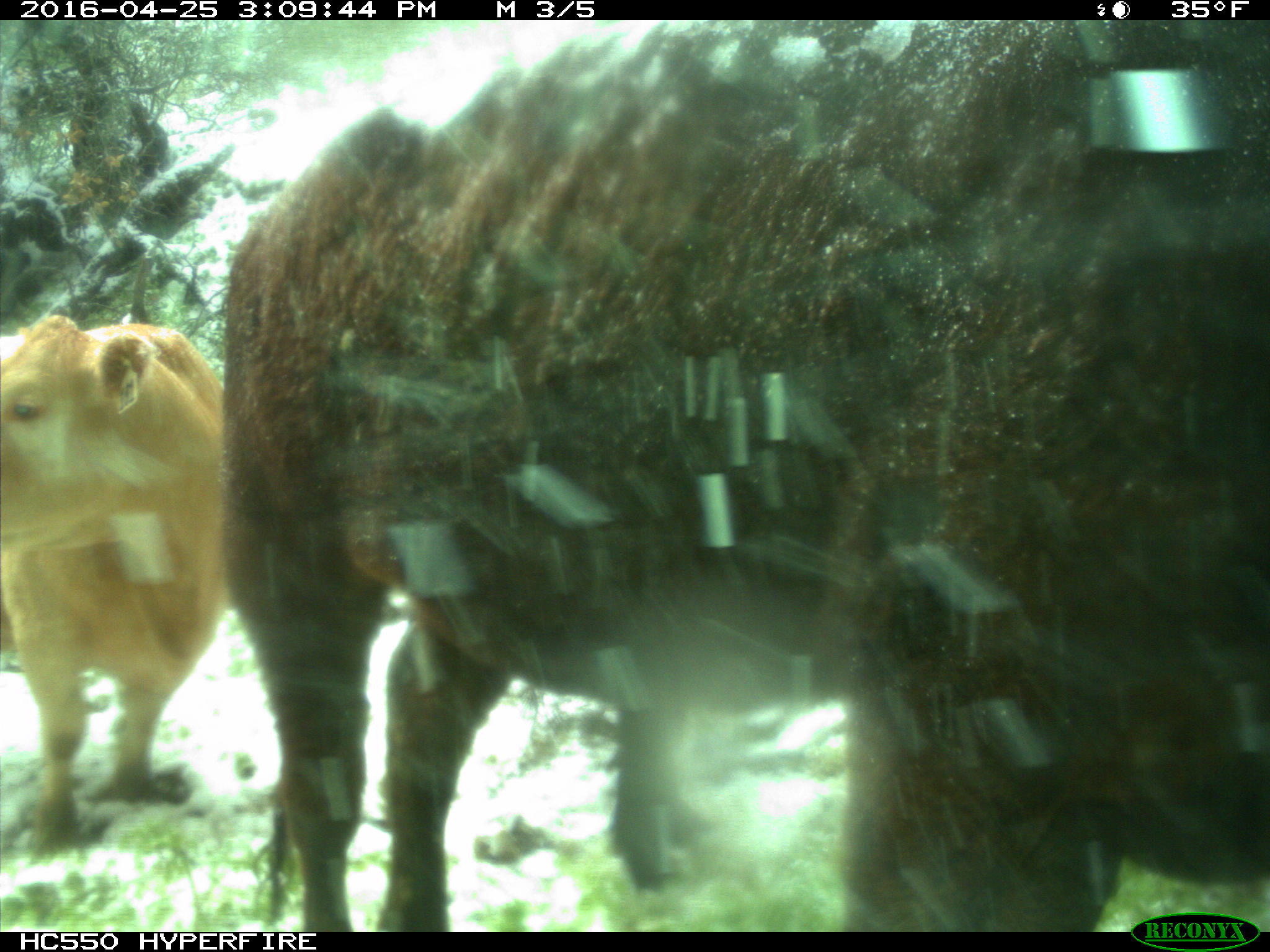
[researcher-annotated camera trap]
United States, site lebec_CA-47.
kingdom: Animalia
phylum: Chordata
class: Mammalia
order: Artiodactyla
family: Bovidae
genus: Bos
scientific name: Bos taurus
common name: domestic cow